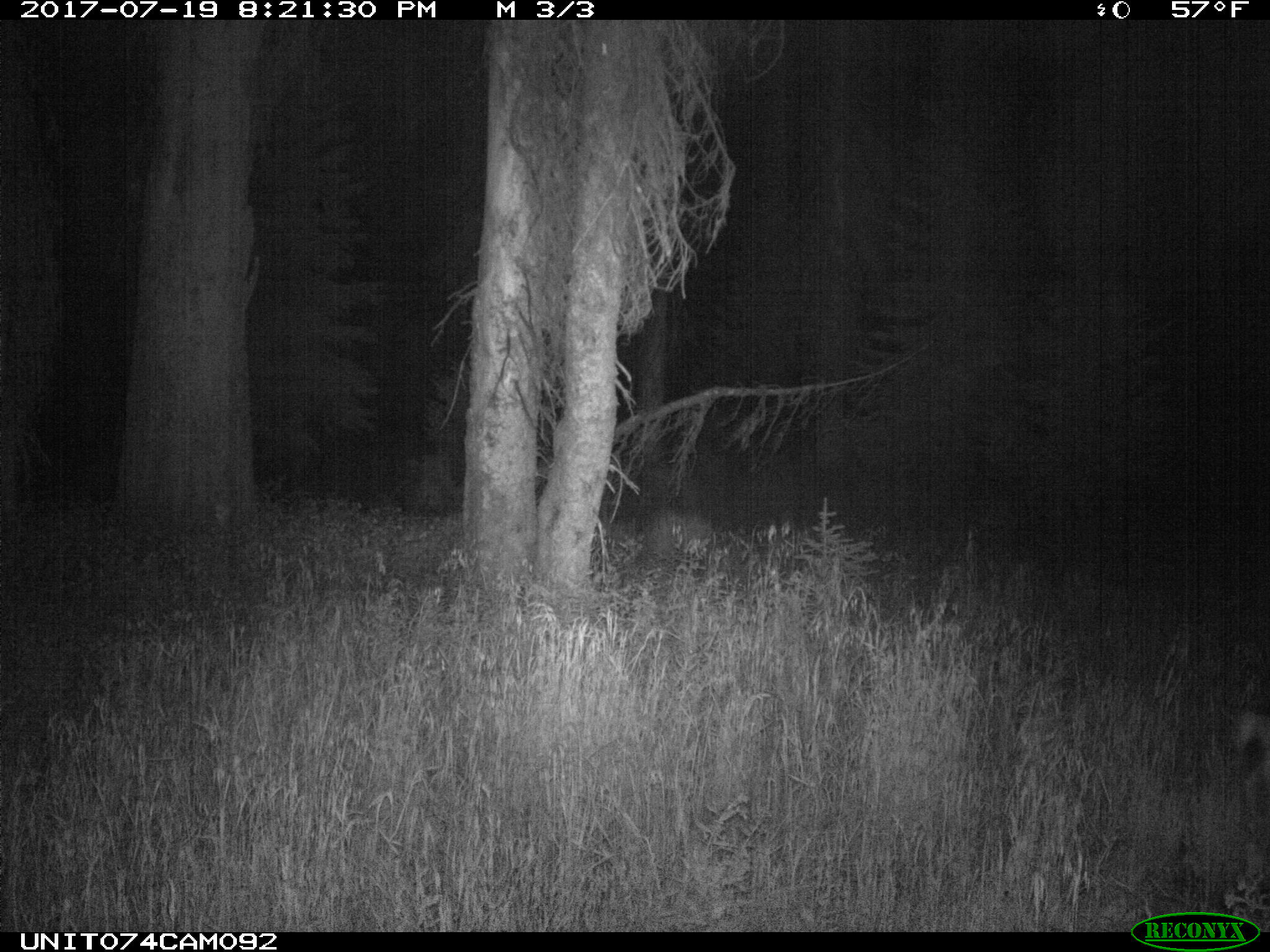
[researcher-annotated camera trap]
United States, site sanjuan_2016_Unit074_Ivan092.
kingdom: Animalia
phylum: Chordata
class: Mammalia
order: Artiodactyla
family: Cervidae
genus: Odocoileus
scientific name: Odocoileus hemionus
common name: mule deer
Odocoileus hemionus (mule deer).